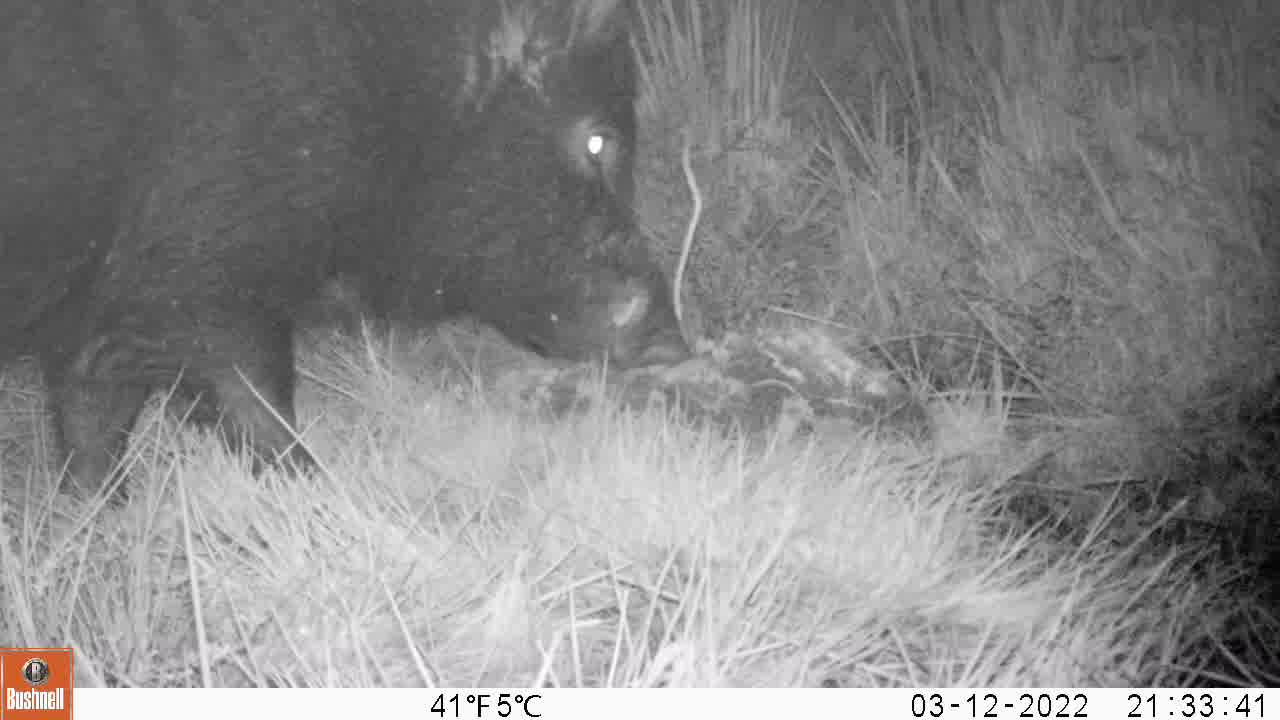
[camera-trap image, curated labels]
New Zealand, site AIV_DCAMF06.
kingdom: Animalia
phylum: Chordata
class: Mammalia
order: Artiodactyla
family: Suidae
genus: Sus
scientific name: Sus scrofa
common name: pig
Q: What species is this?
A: Pig (Sus scrofa).